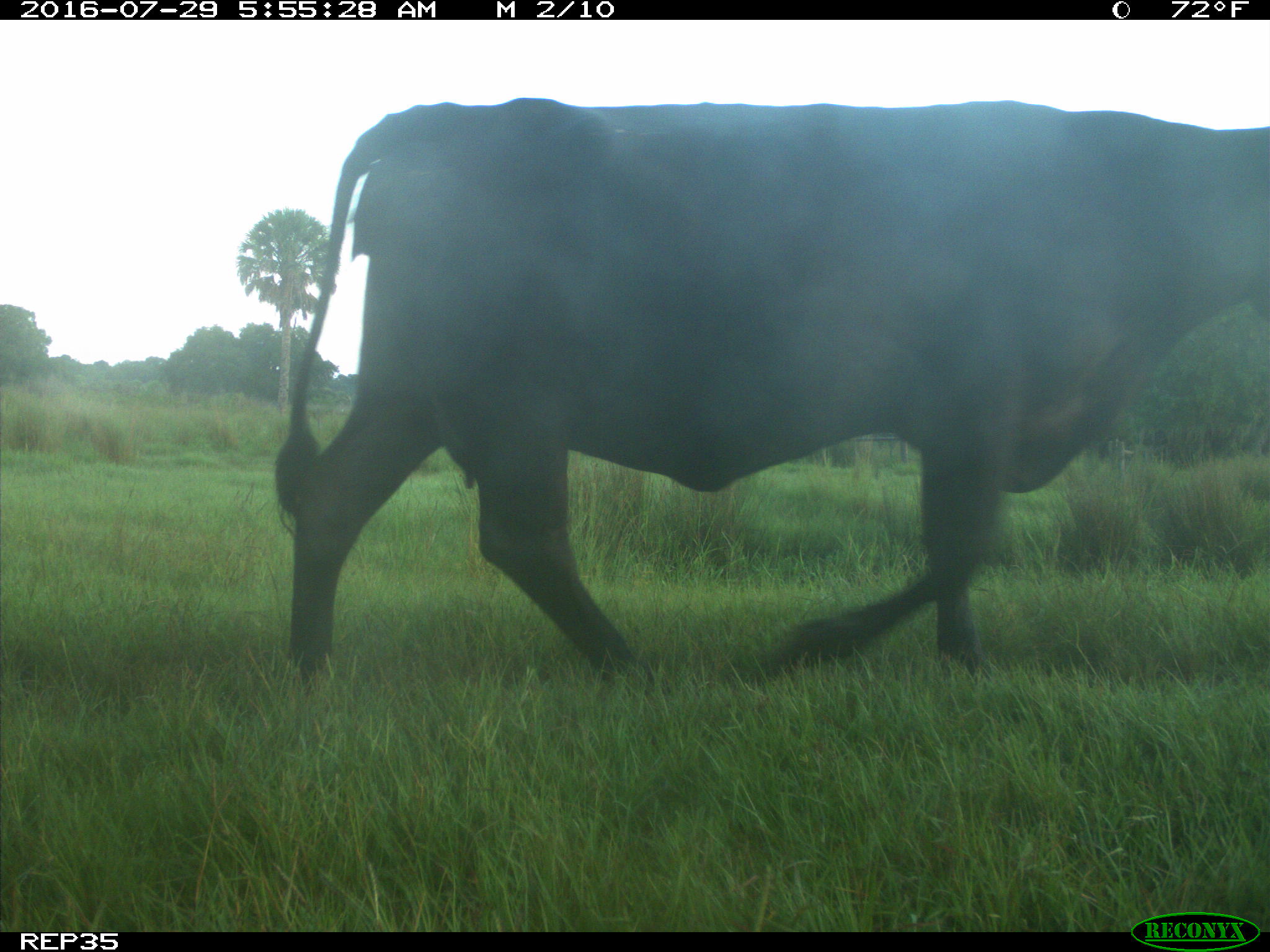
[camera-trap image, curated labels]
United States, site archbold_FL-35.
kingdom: Animalia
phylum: Chordata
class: Mammalia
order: Artiodactyla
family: Bovidae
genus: Bos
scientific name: Bos taurus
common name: domestic cow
Bos taurus (domestic cow).